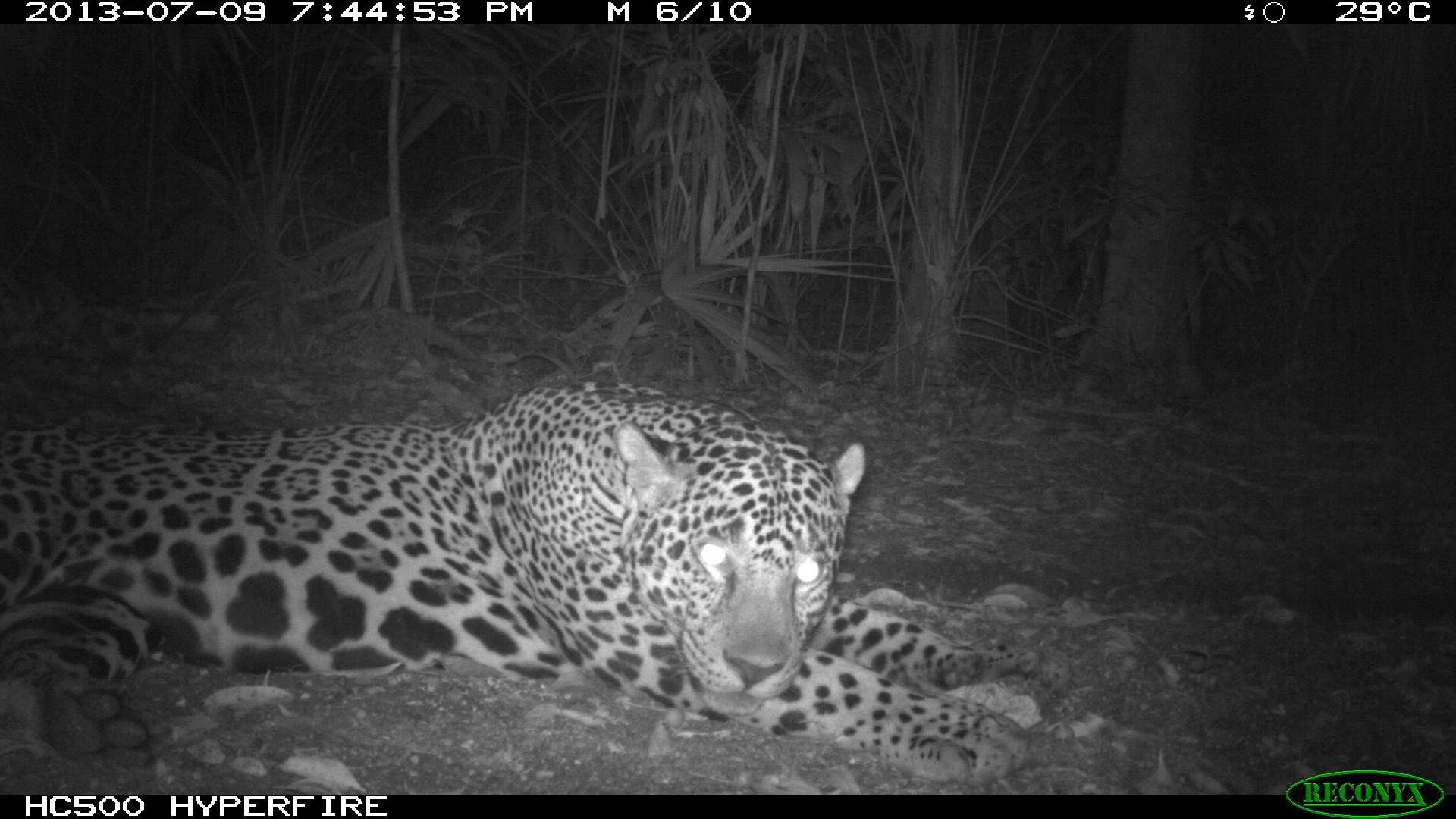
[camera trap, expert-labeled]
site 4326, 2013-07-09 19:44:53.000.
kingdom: Animalia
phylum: Chordata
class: Mammalia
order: Carnivora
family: Felidae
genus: Panthera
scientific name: Panthera onca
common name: jaguar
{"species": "Panthera onca (jaguar)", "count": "1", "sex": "male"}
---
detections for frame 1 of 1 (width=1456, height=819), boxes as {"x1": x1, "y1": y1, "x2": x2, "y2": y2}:
panthera onca: {"x1": 0, "y1": 377, "x2": 1070, "y2": 789}